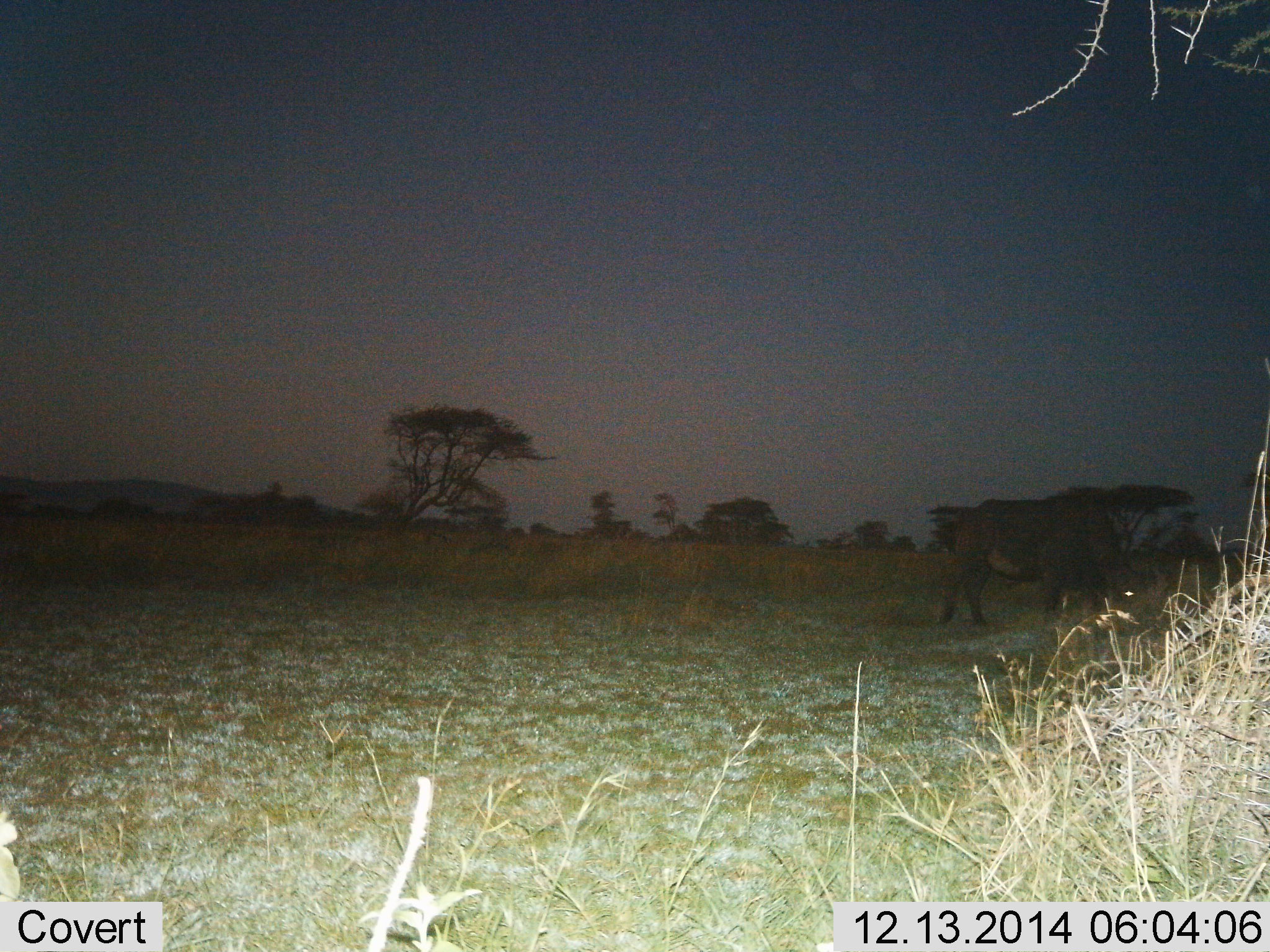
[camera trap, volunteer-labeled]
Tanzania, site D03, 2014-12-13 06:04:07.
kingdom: Animalia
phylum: Chordata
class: Mammalia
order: Artiodactyla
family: Bovidae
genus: Syncerus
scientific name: Syncerus caffer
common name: cape buffalo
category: buffalo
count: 1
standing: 0%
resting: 0%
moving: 29%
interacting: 0%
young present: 0%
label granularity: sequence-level